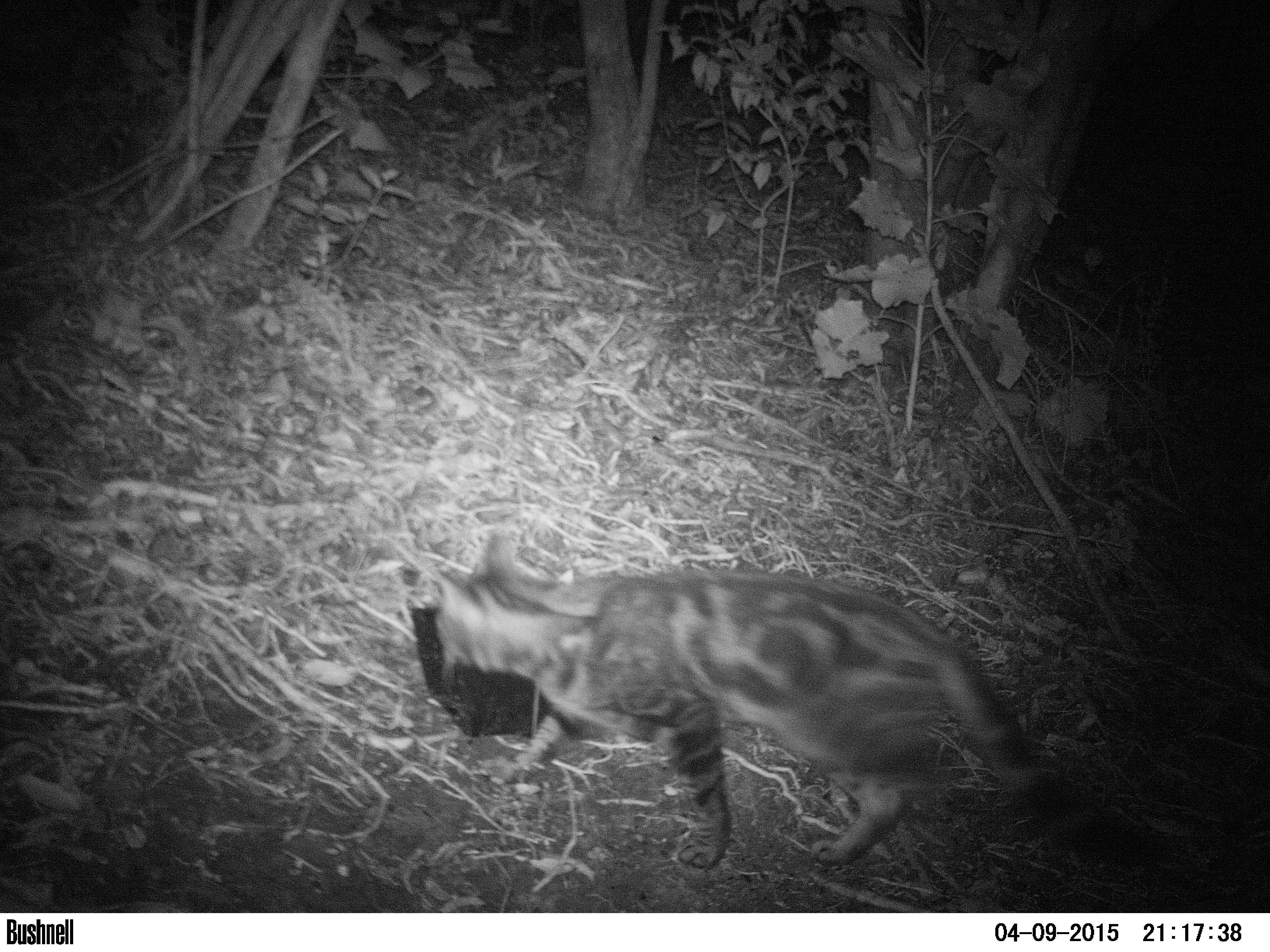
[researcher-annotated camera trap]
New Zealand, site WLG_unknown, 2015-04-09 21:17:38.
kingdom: Animalia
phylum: Chordata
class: Mammalia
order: Carnivora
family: Felidae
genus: Felis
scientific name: Felis catus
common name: domestic cat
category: cat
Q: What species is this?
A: Cat (domestic cat) (Felis catus).